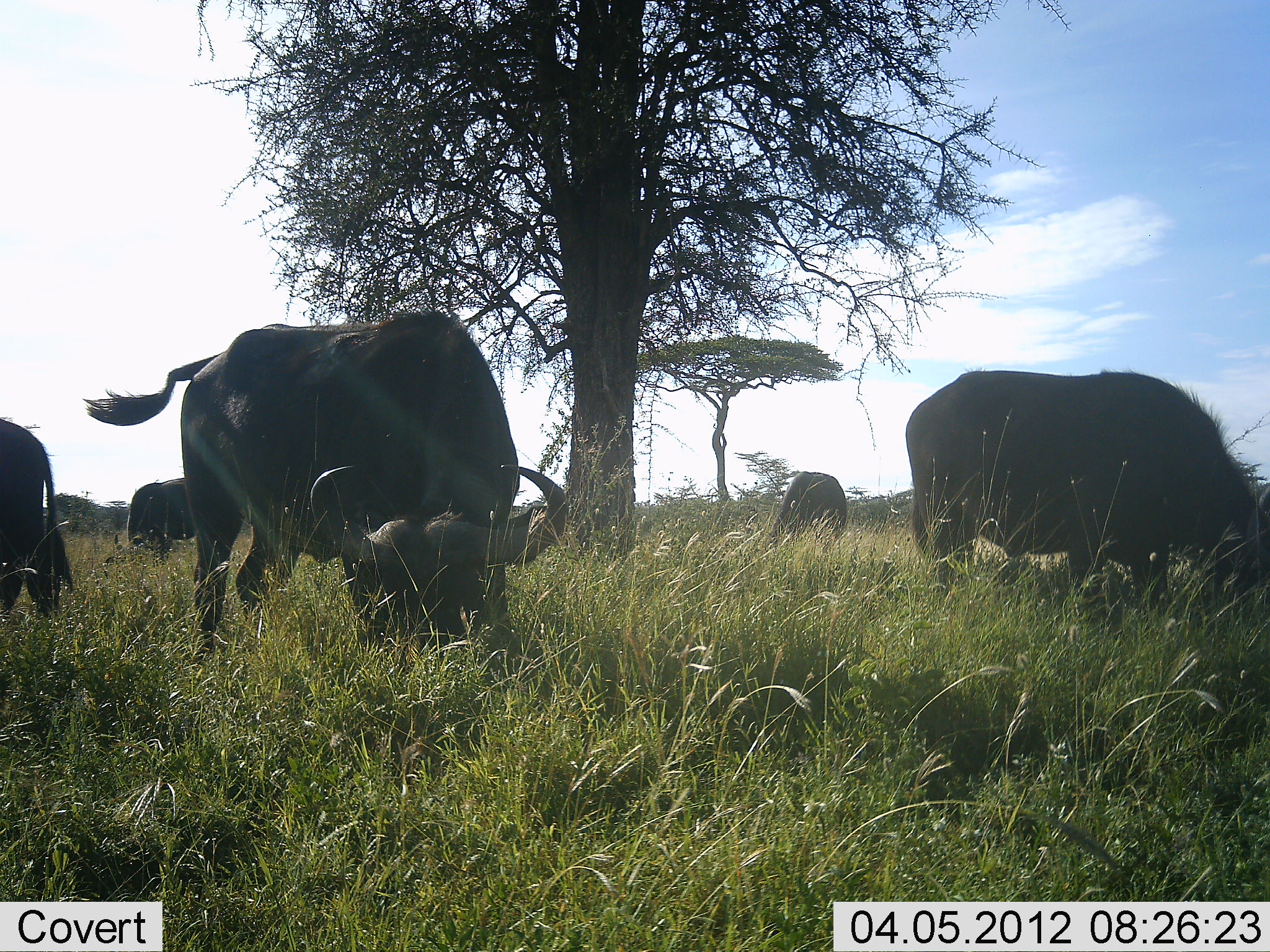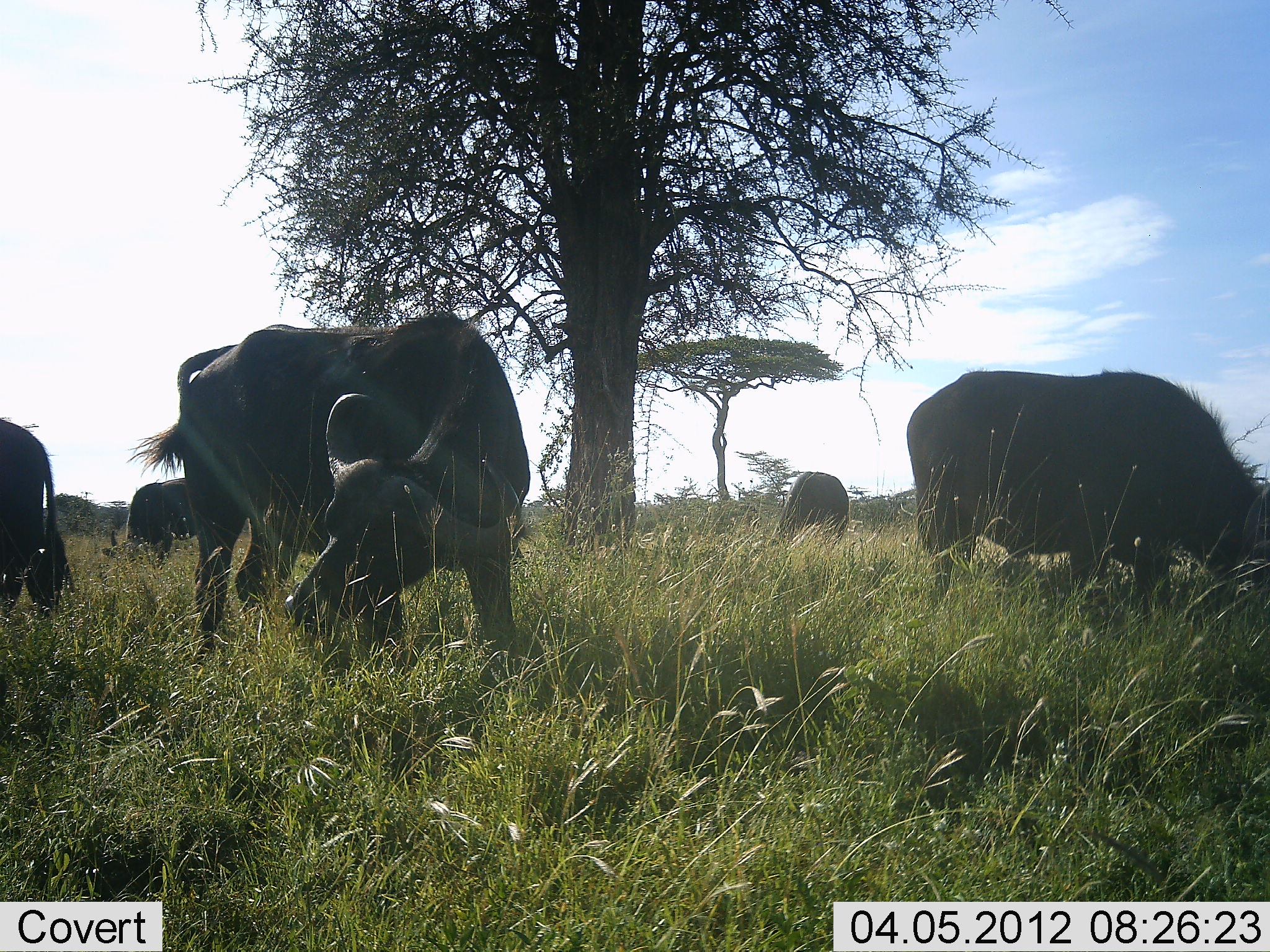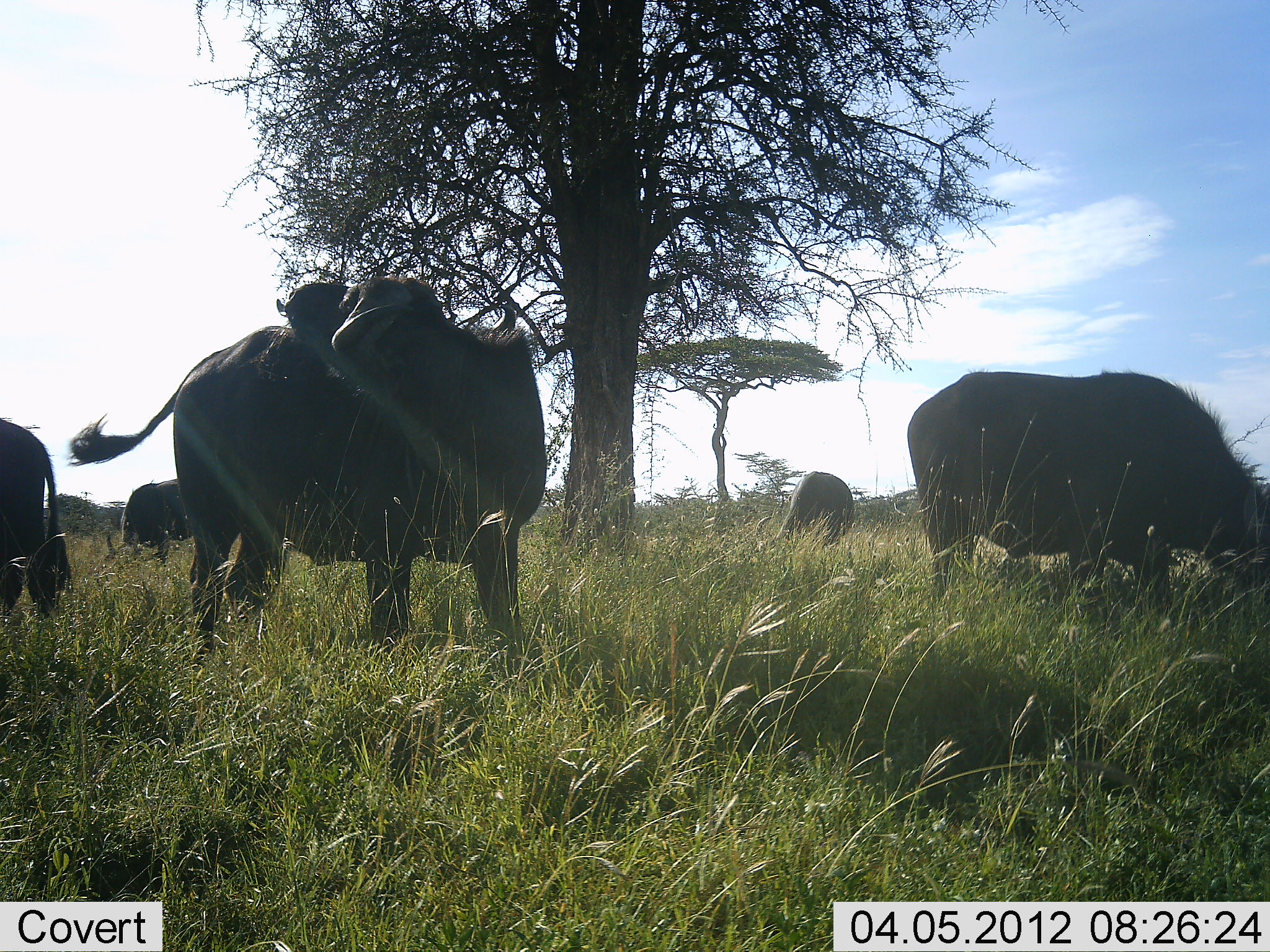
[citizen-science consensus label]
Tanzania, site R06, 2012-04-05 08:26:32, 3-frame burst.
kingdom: Animalia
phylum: Chordata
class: Mammalia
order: Artiodactyla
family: Bovidae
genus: Syncerus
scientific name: Syncerus caffer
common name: cape buffalo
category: buffalo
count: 5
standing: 73%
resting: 0%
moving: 18%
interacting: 0%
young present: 0%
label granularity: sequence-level